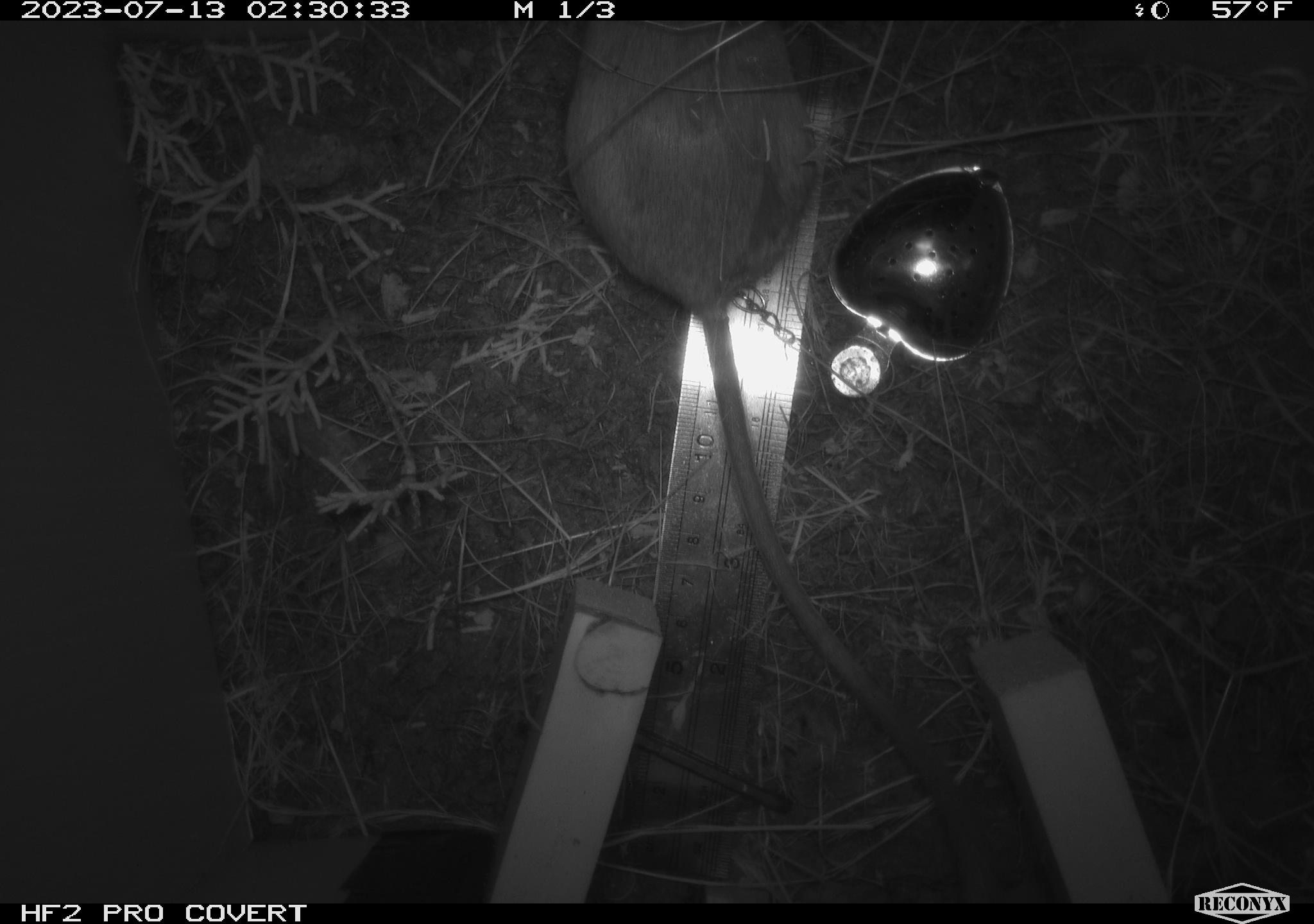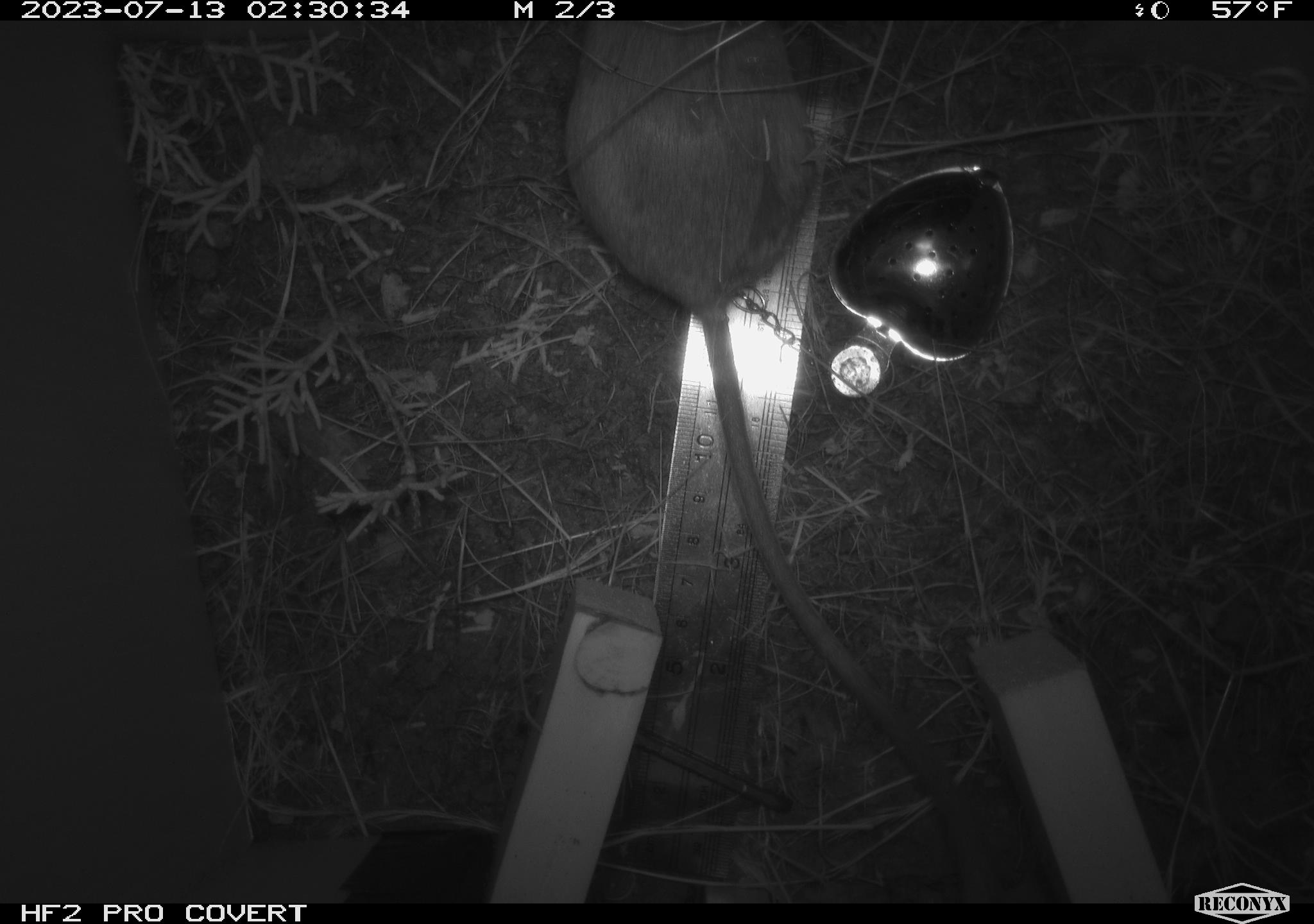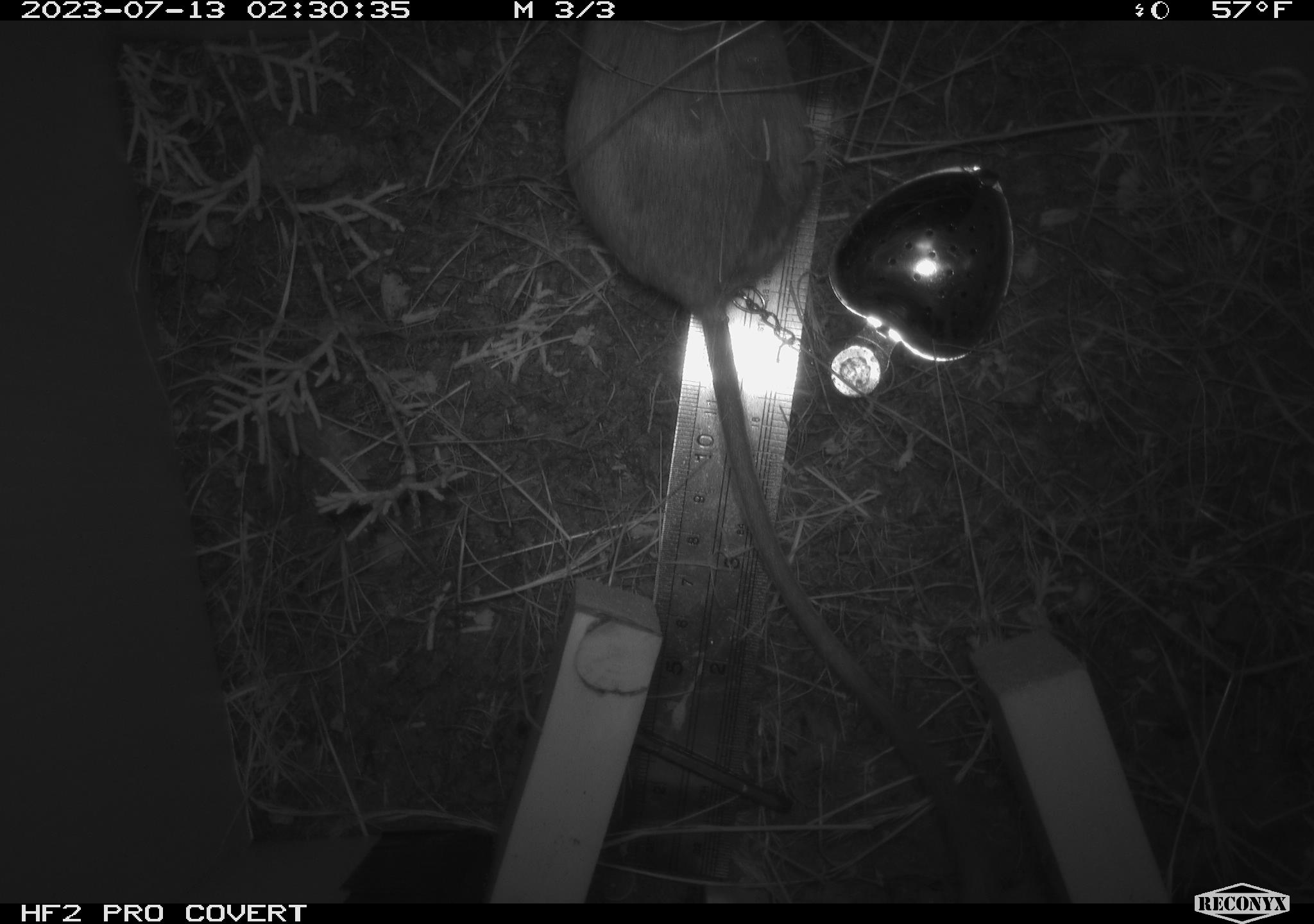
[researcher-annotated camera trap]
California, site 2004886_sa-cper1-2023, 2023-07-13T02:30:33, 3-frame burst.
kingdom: Animalia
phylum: Chordata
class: Mammalia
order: Rodentia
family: Heteromyidae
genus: Dipodomys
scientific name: Dipodomys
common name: kangaroo rats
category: dipodomys species